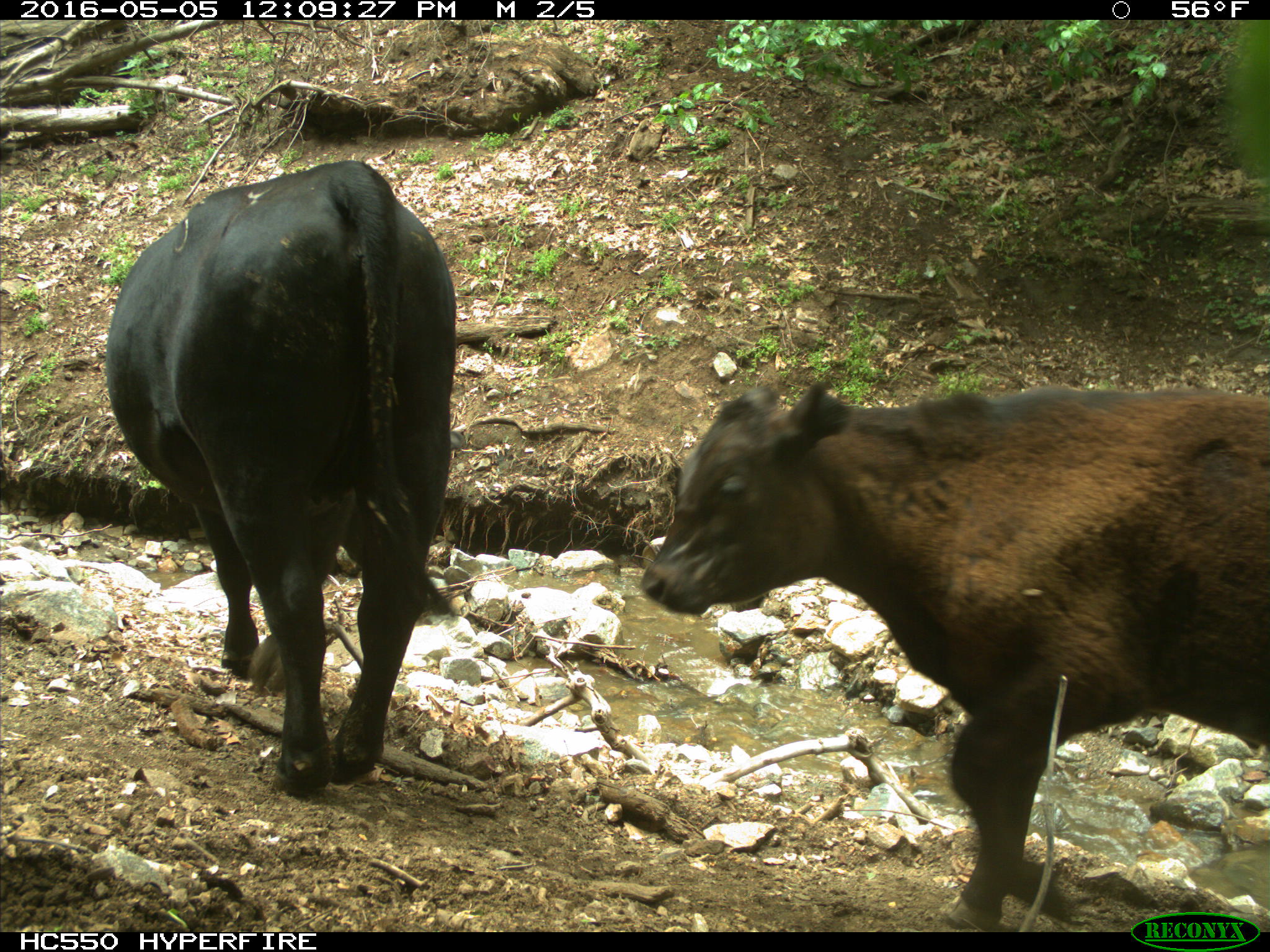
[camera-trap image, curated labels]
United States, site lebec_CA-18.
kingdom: Animalia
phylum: Chordata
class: Mammalia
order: Artiodactyla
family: Bovidae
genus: Bos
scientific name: Bos taurus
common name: domestic cow